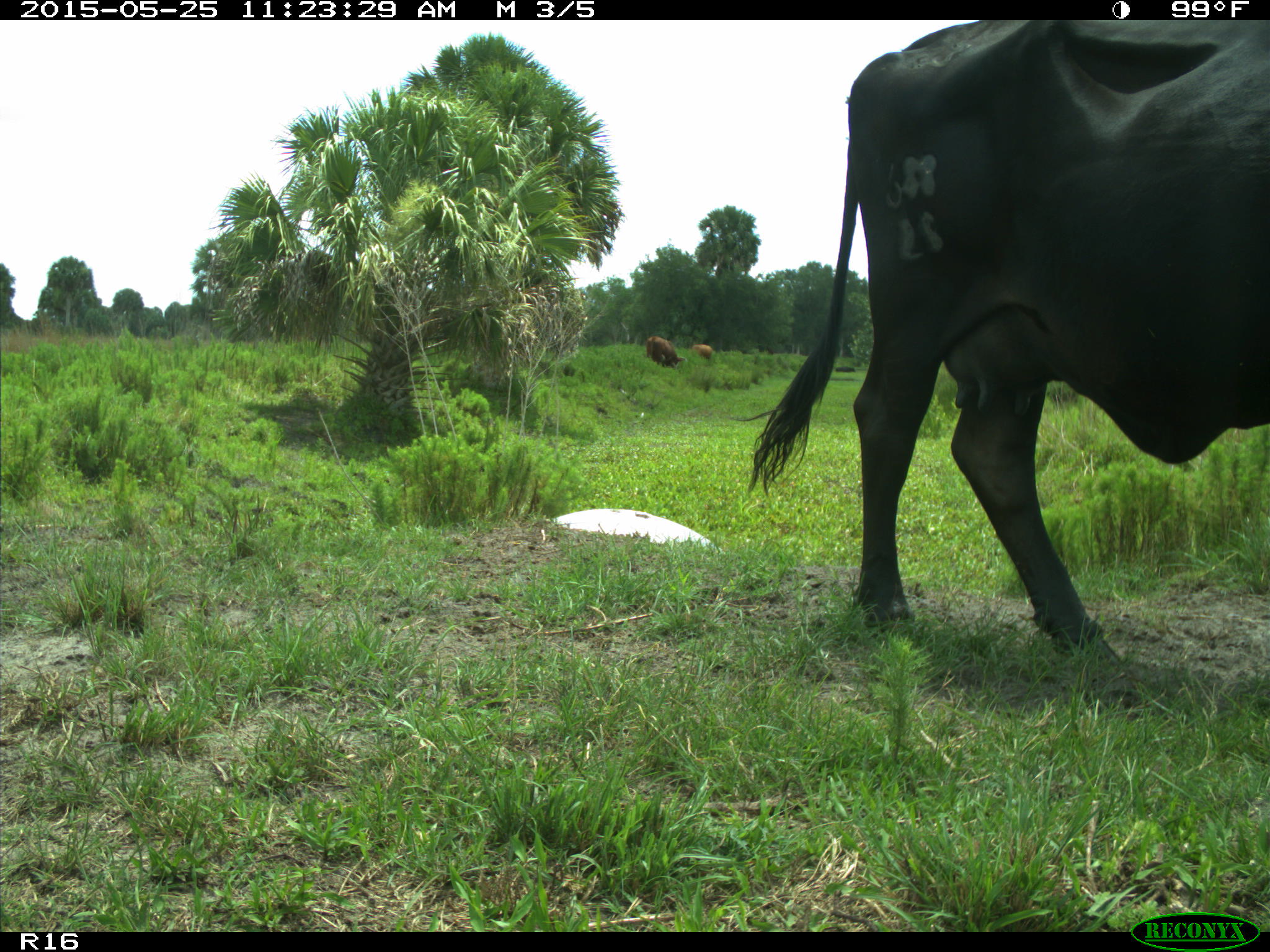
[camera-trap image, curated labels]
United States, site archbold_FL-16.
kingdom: Animalia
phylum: Chordata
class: Mammalia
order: Artiodactyla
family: Bovidae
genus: Bos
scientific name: Bos taurus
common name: domestic cow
Bos taurus (domestic cow).